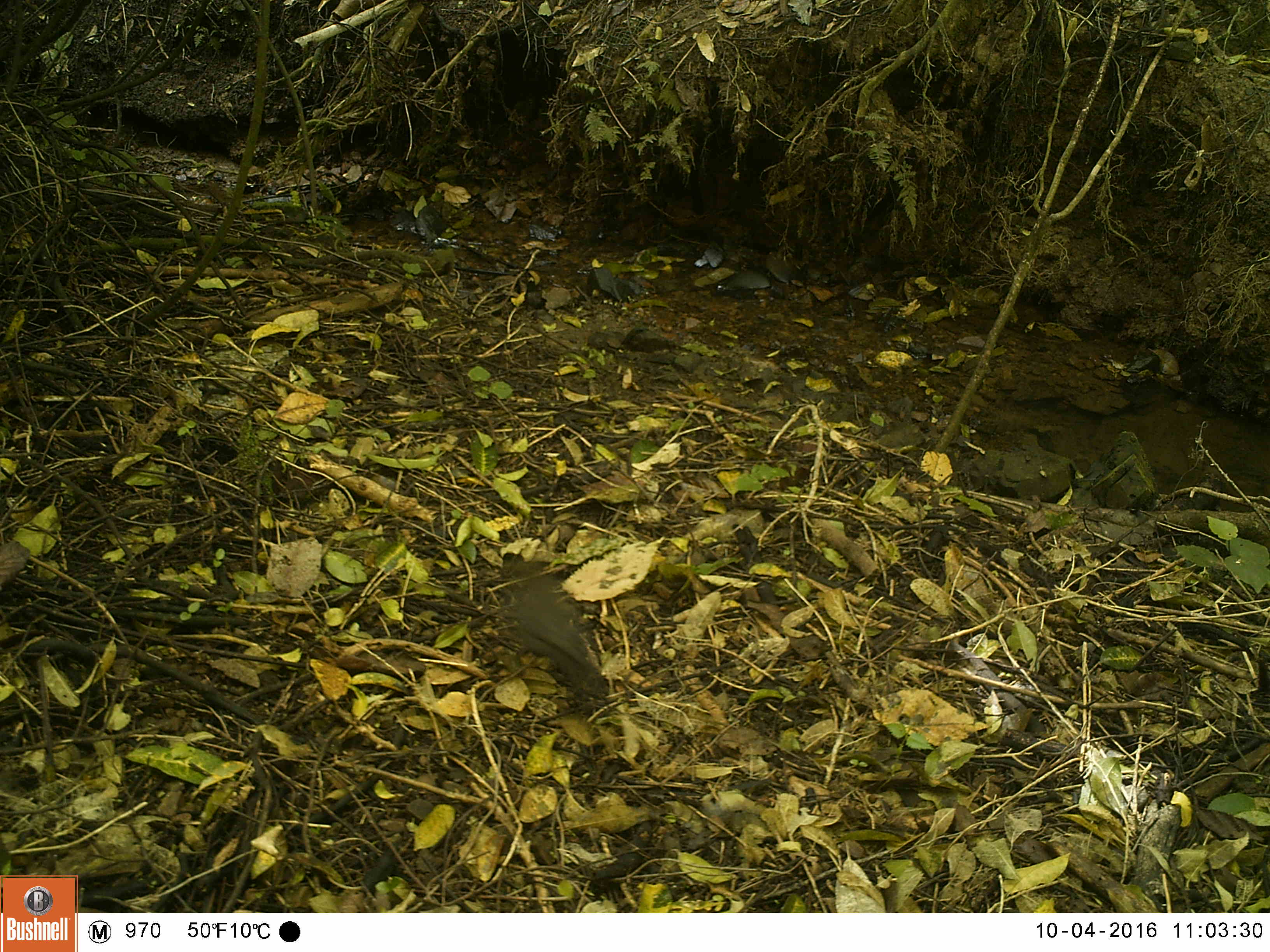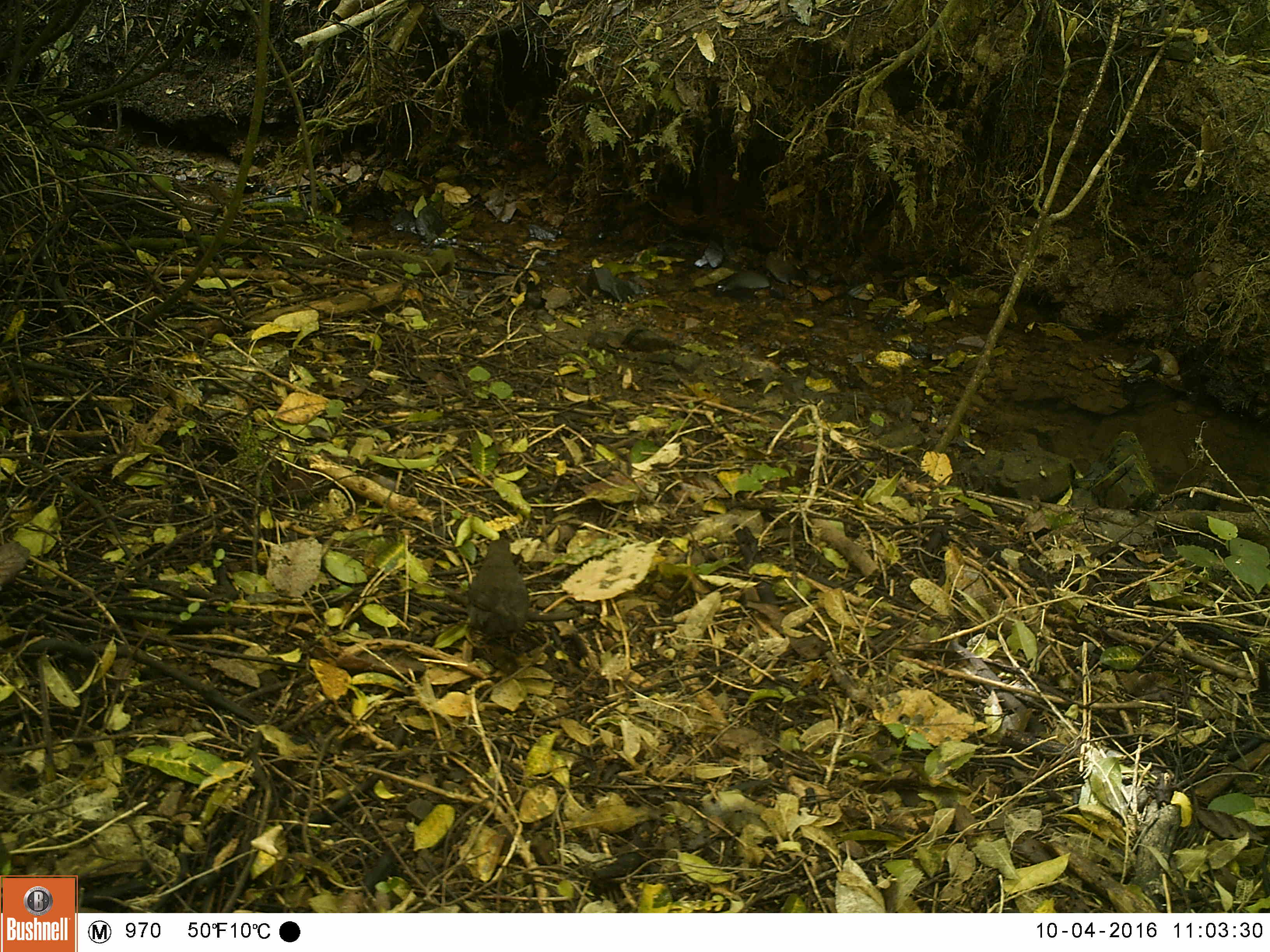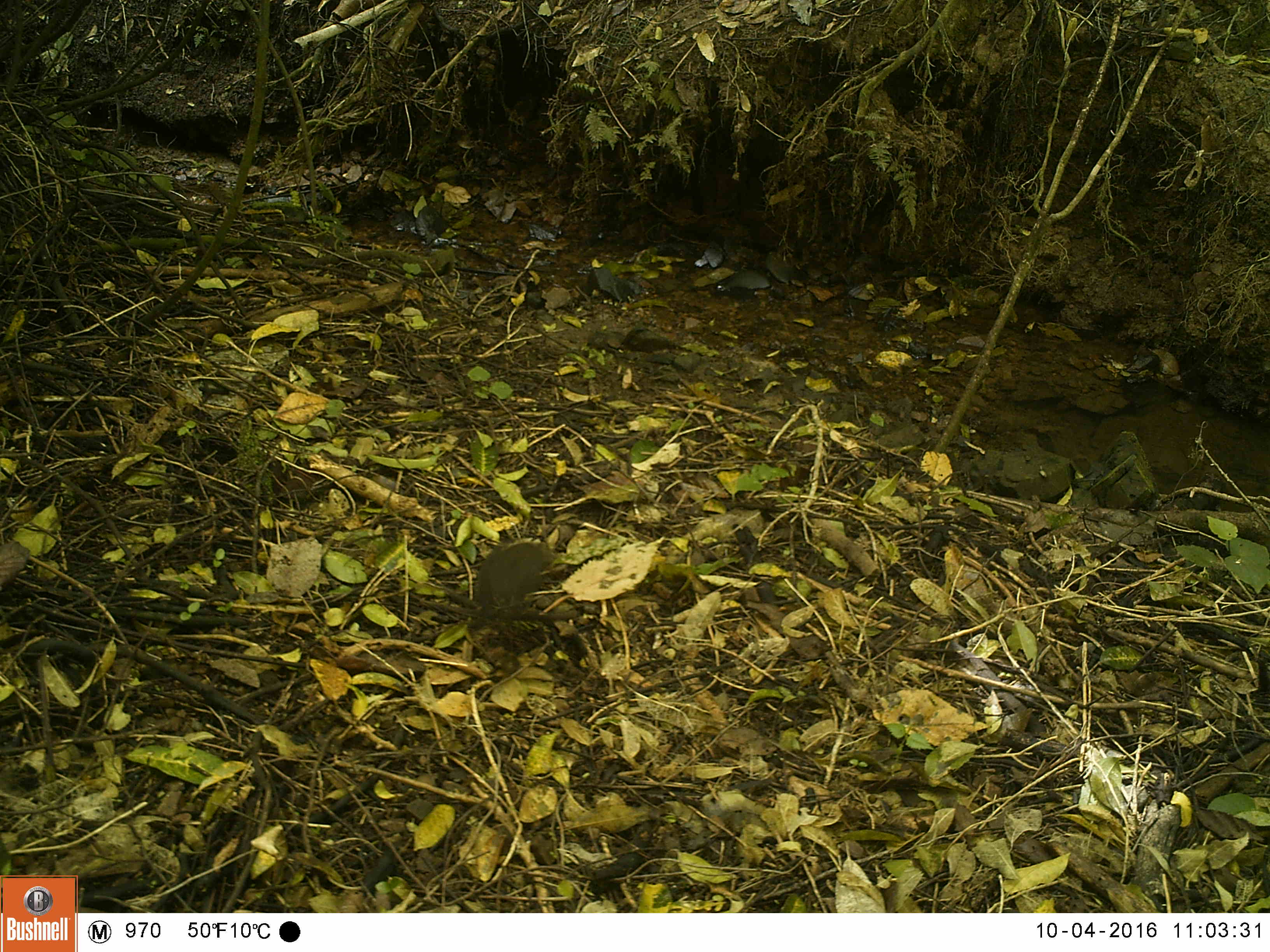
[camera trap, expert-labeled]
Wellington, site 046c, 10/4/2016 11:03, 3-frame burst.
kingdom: Animalia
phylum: Chordata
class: Aves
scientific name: Aves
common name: bird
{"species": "bird (Aves)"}